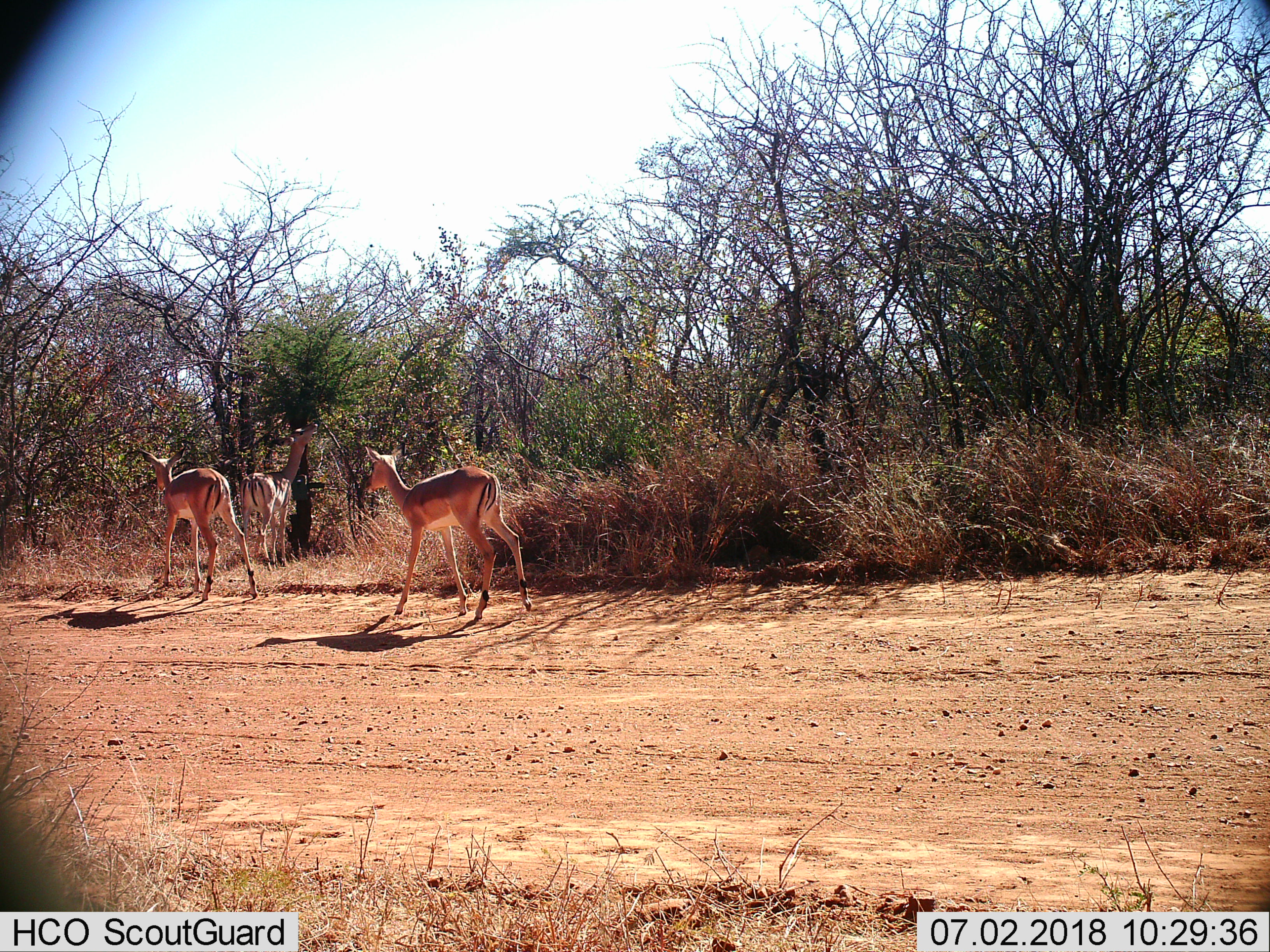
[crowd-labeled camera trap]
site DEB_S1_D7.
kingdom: Animalia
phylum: Chordata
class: Mammalia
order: Artiodactyla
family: Bovidae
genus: Aepyceros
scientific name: Aepyceros melampus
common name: impala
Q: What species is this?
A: Impala (Aepyceros melampus).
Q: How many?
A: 3.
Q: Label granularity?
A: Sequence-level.